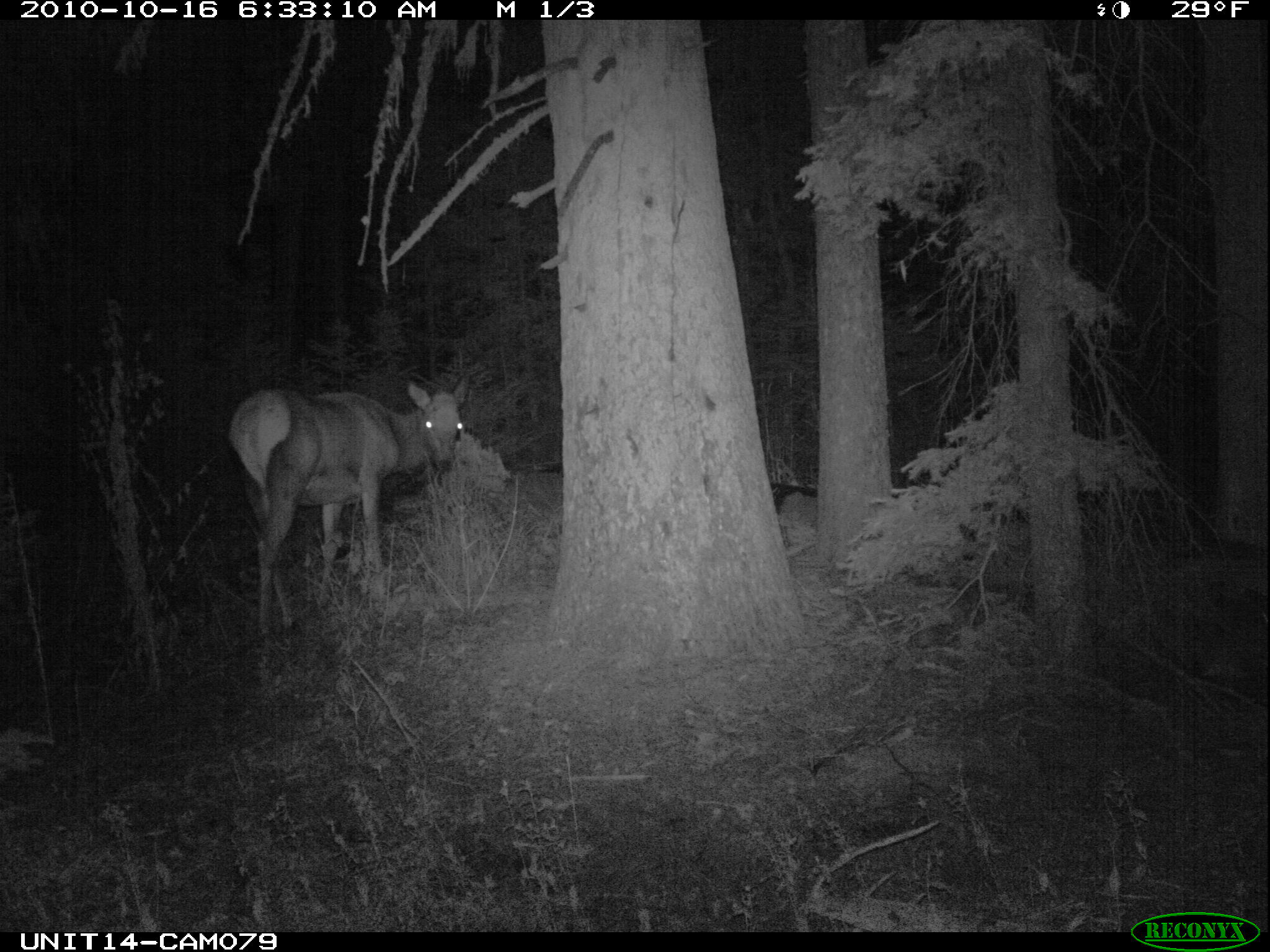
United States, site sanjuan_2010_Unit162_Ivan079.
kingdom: Animalia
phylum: Chordata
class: Mammalia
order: Artiodactyla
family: Cervidae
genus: Cervus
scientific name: Cervus elaphus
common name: red deer